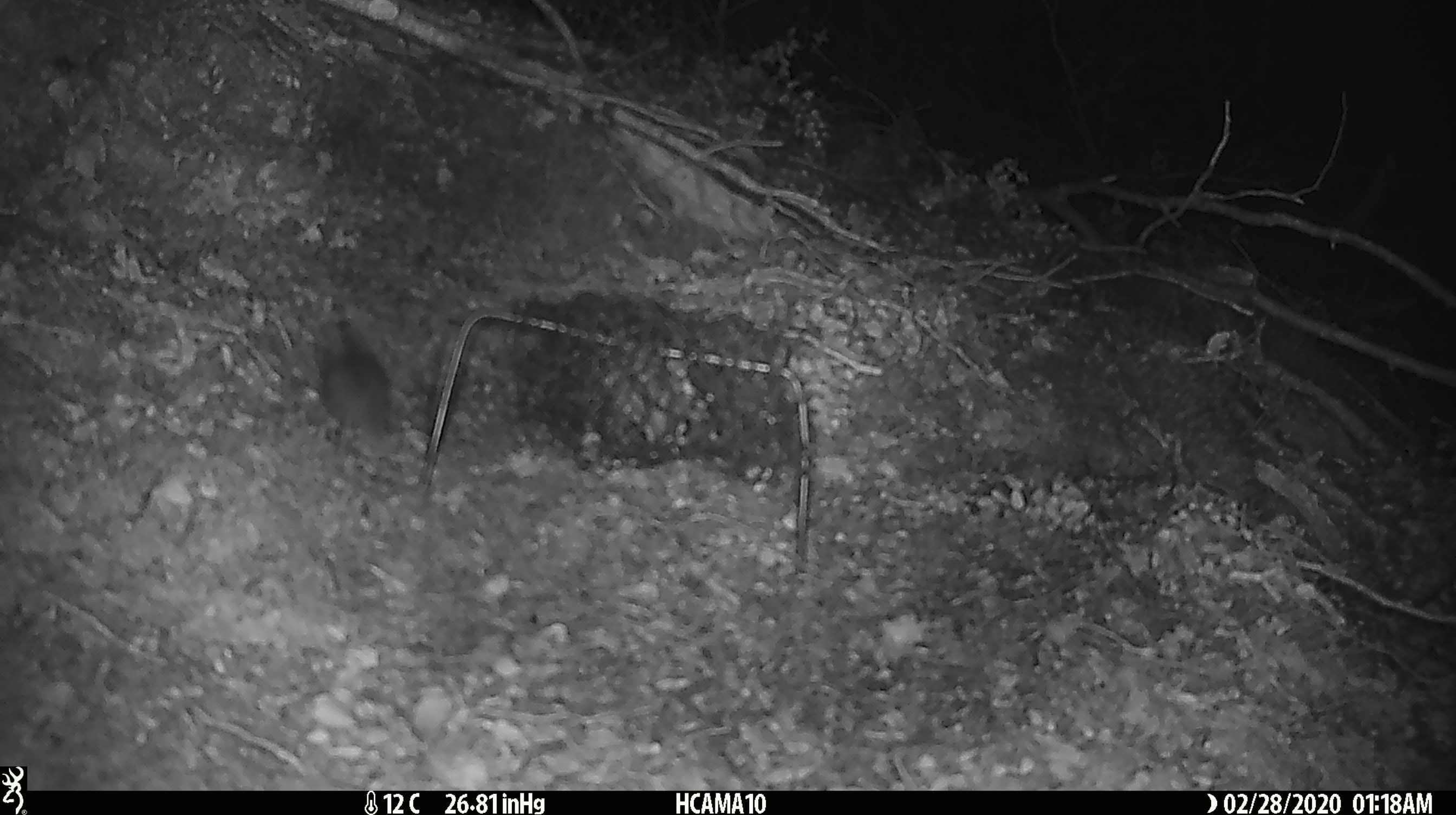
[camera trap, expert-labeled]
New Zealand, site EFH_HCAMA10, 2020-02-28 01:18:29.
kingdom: Animalia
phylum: Chordata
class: Mammalia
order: Rodentia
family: Muridae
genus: Mus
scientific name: Mus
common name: mouse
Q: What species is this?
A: Mouse (Mus).